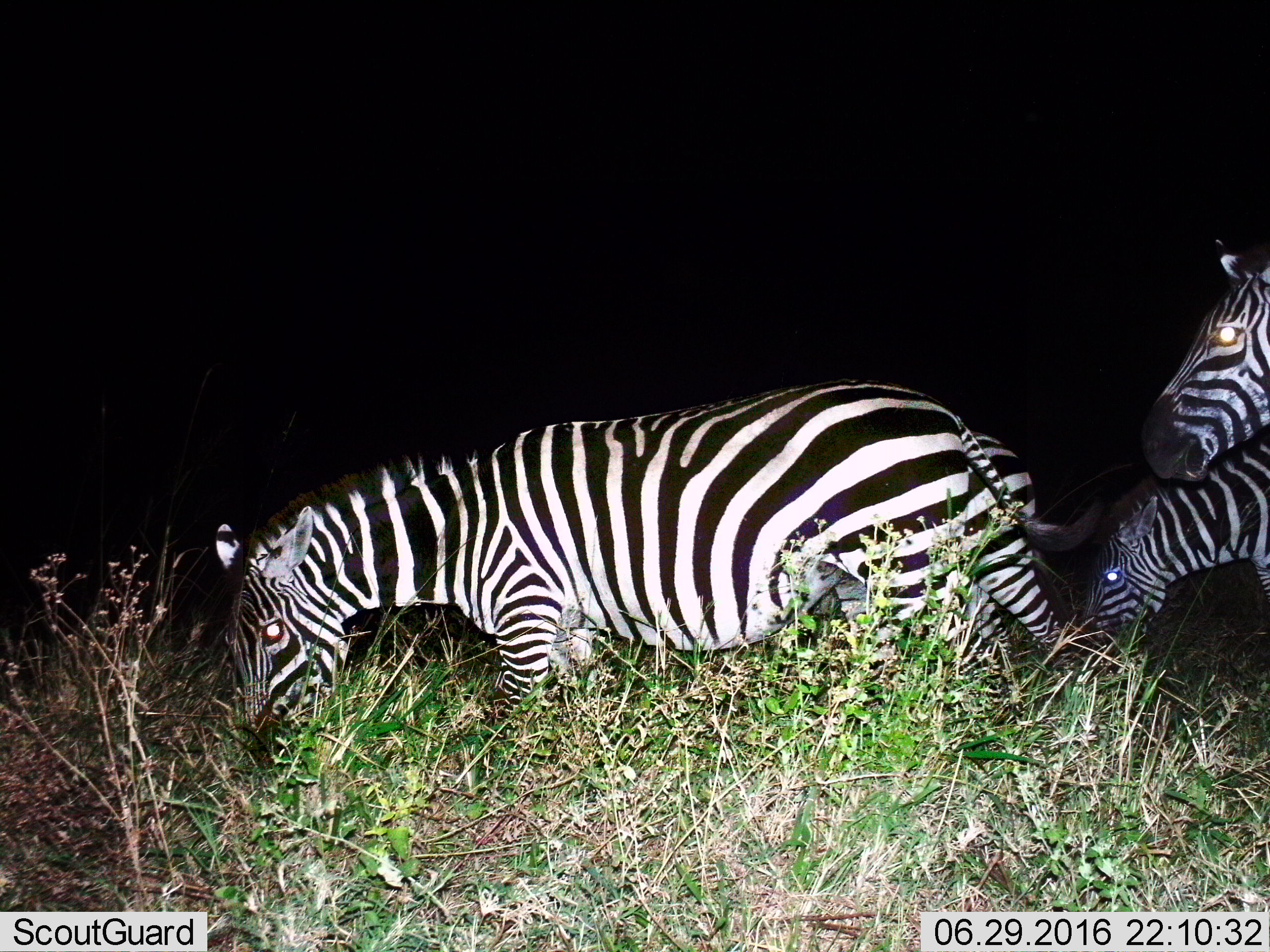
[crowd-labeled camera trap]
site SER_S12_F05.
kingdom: Animalia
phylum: Chordata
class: Mammalia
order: Perissodactyla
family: Equidae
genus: Equus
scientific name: Equus quagga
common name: plains zebra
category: zebraplains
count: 3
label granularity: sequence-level